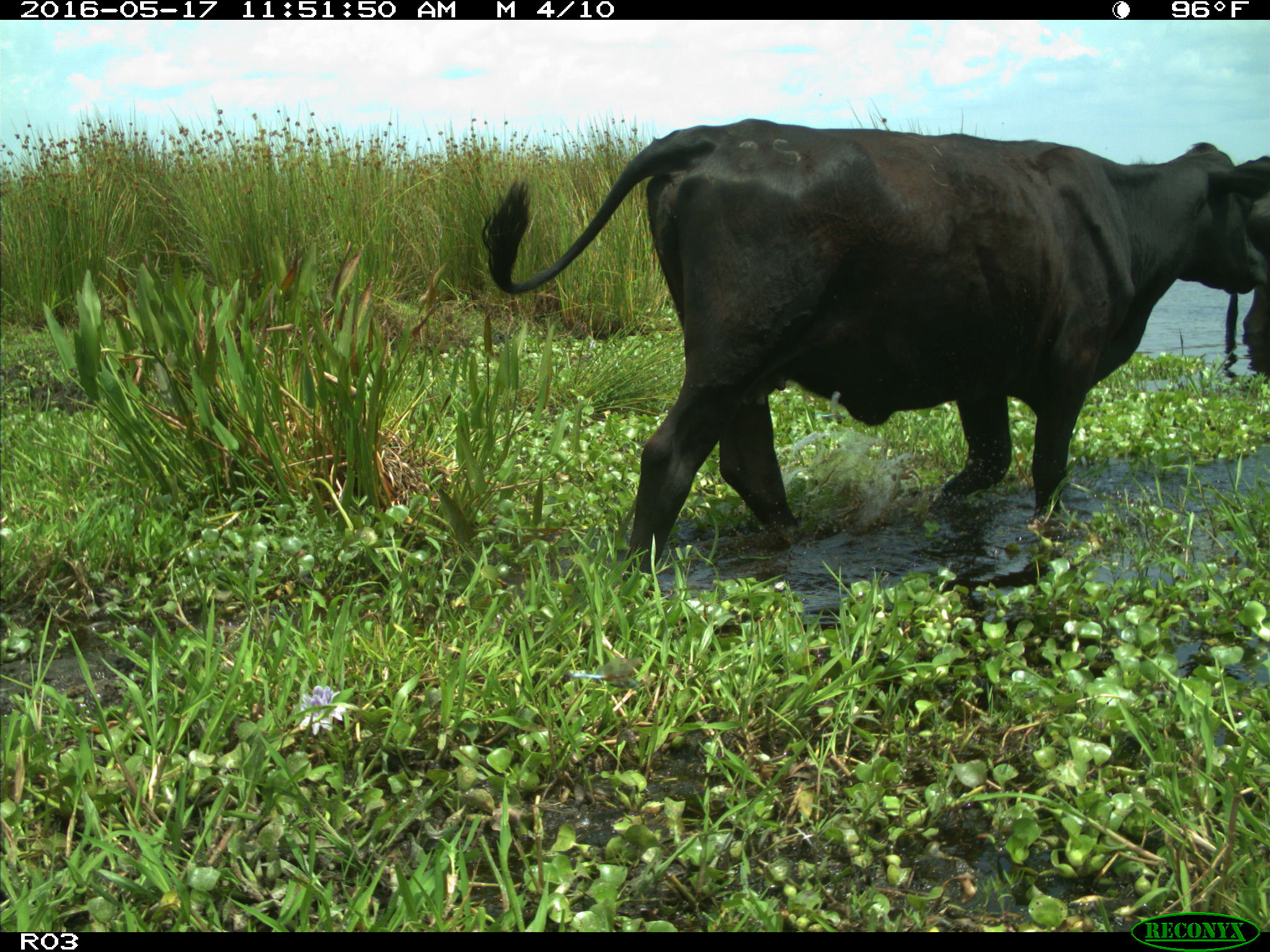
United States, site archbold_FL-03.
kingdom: Animalia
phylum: Chordata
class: Mammalia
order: Artiodactyla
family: Bovidae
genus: Bos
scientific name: Bos taurus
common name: domestic cow